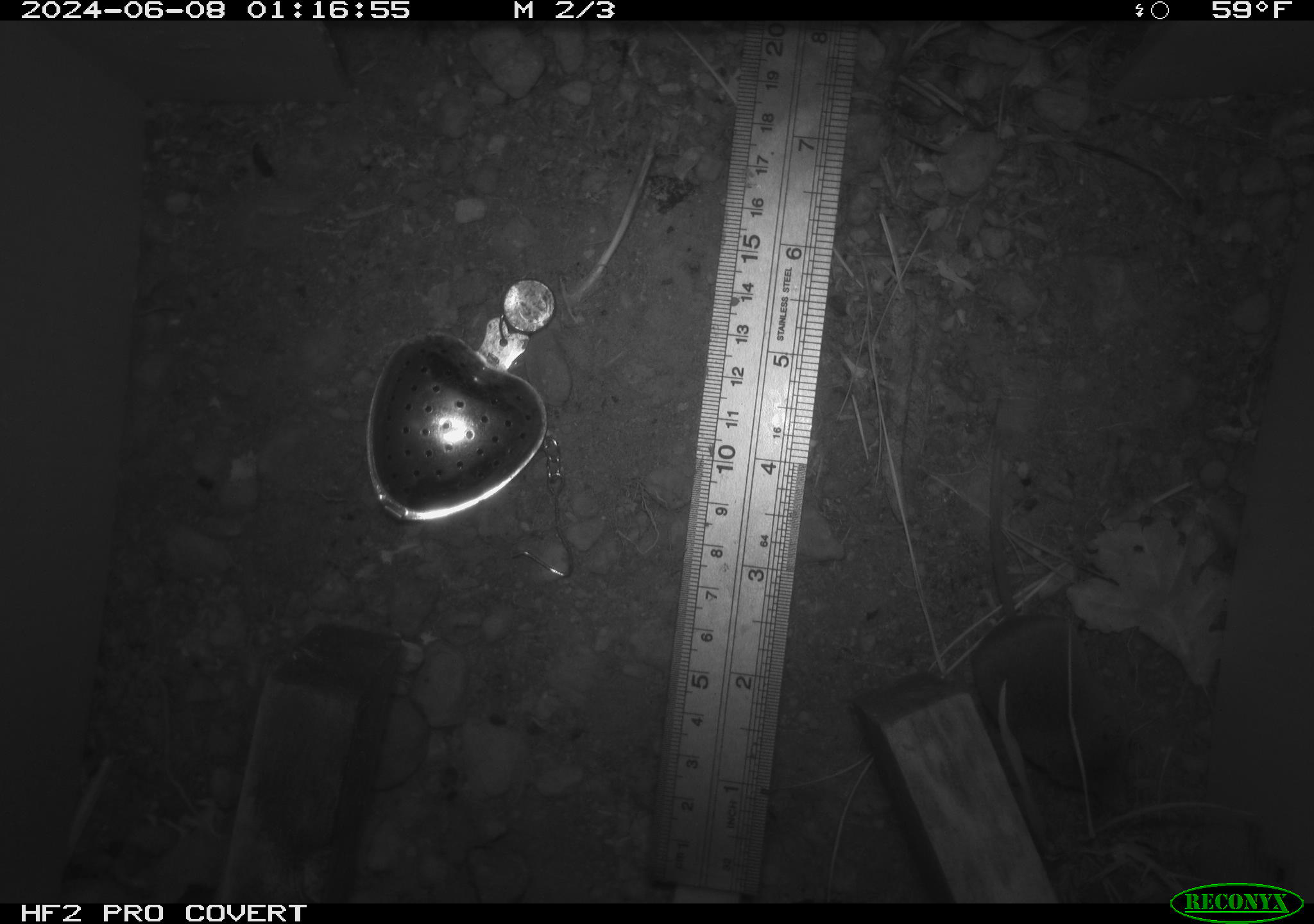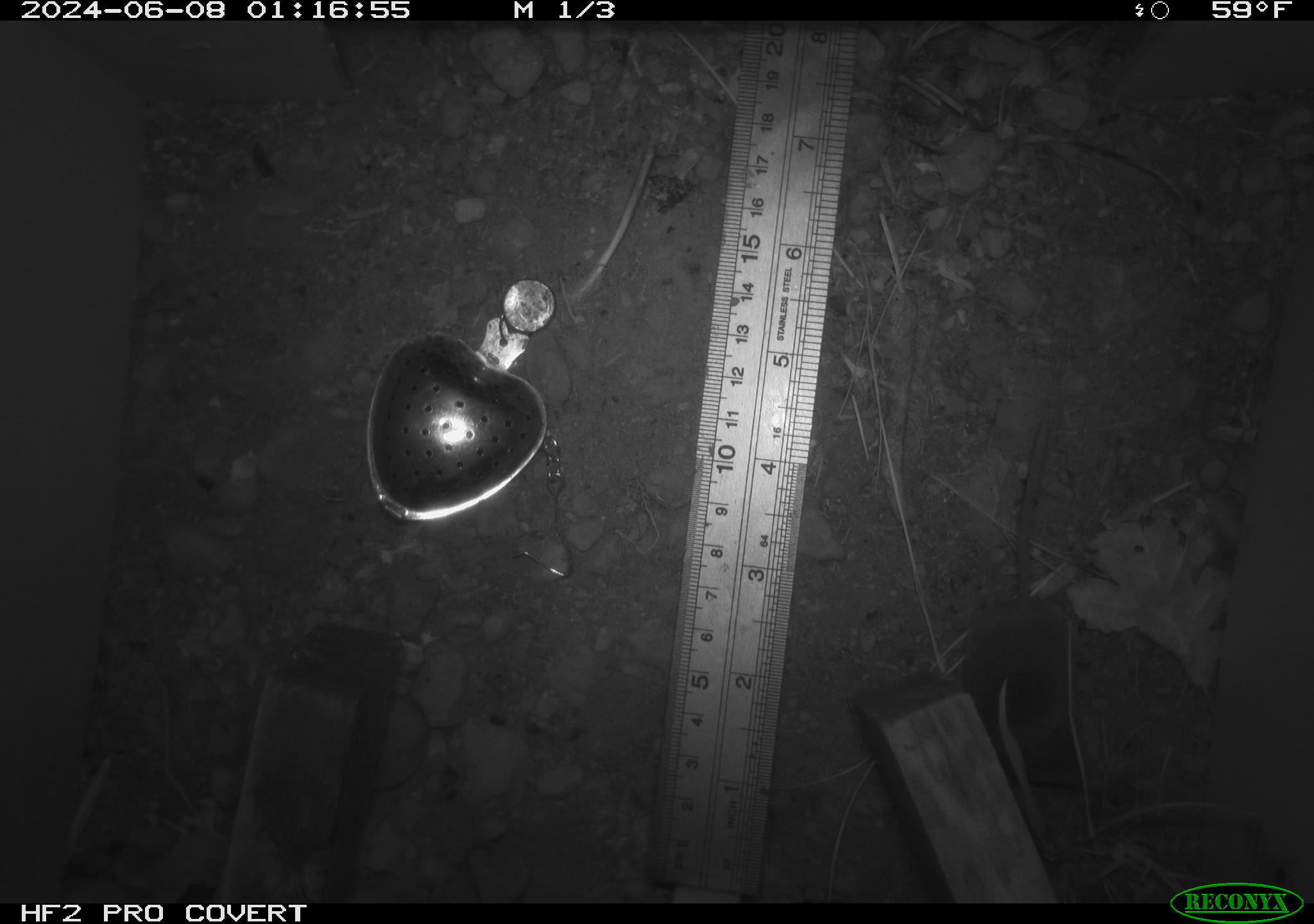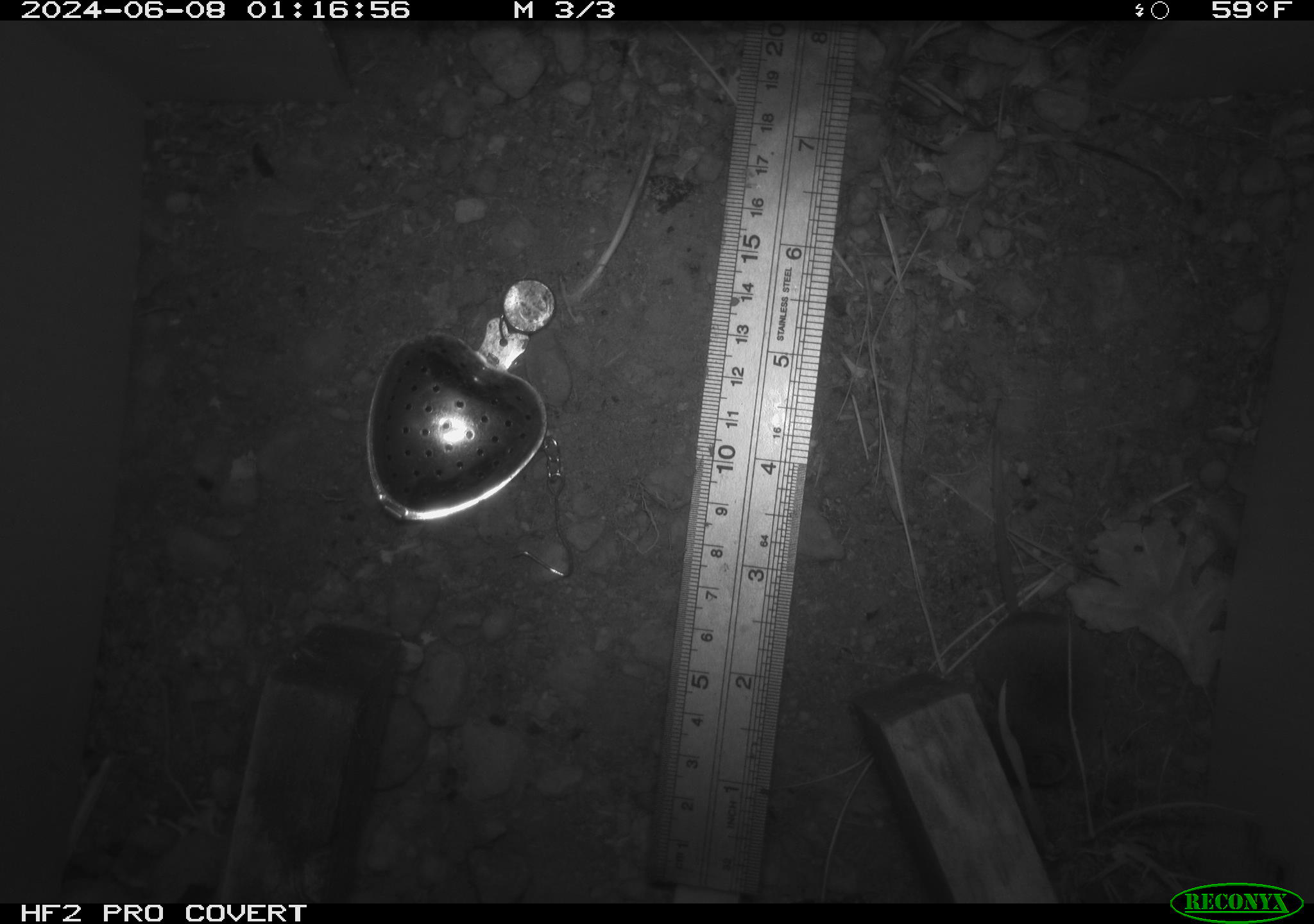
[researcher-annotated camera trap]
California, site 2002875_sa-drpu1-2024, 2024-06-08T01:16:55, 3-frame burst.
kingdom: Animalia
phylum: Chordata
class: Mammalia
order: Eulipotyphla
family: Soricidae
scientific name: Soricidae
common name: shrews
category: soricidae family